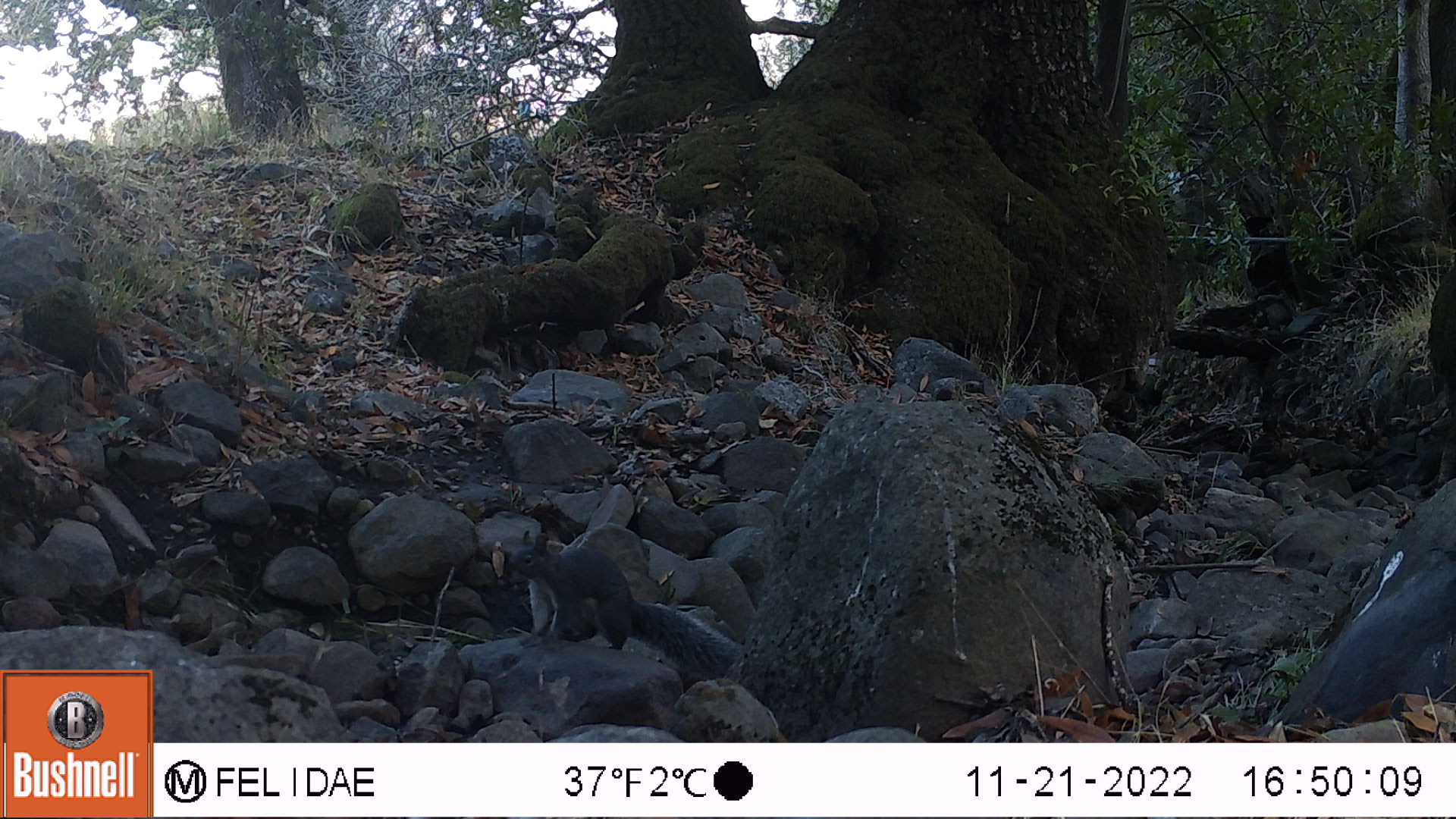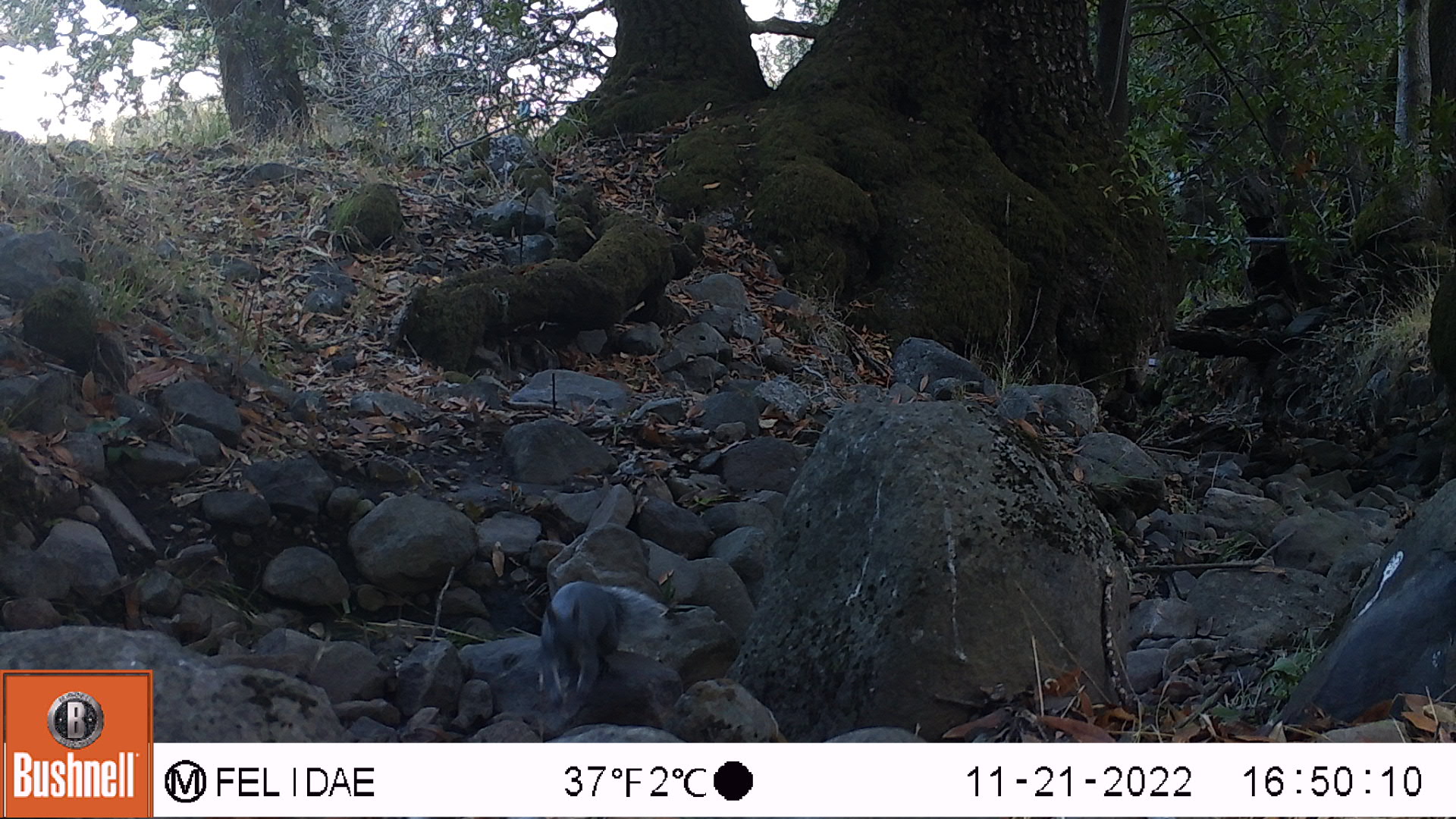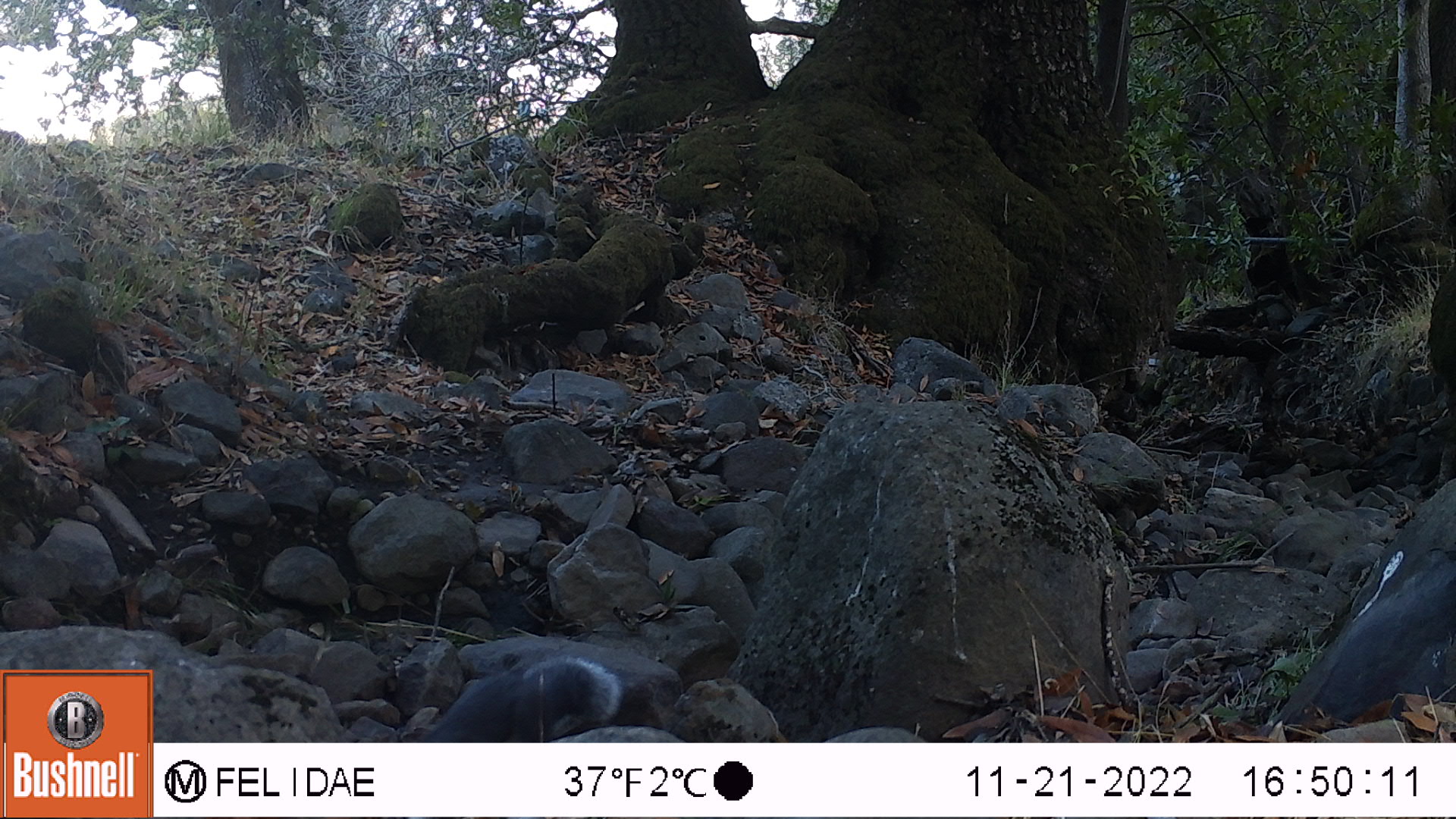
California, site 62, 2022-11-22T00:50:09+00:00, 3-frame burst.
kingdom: Animalia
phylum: Chordata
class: Mammalia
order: Rodentia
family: Sciuridae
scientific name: Sciuridae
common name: squirrel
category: unknown squirrel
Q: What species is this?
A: Unknown squirrel (squirrel) (Sciuridae).